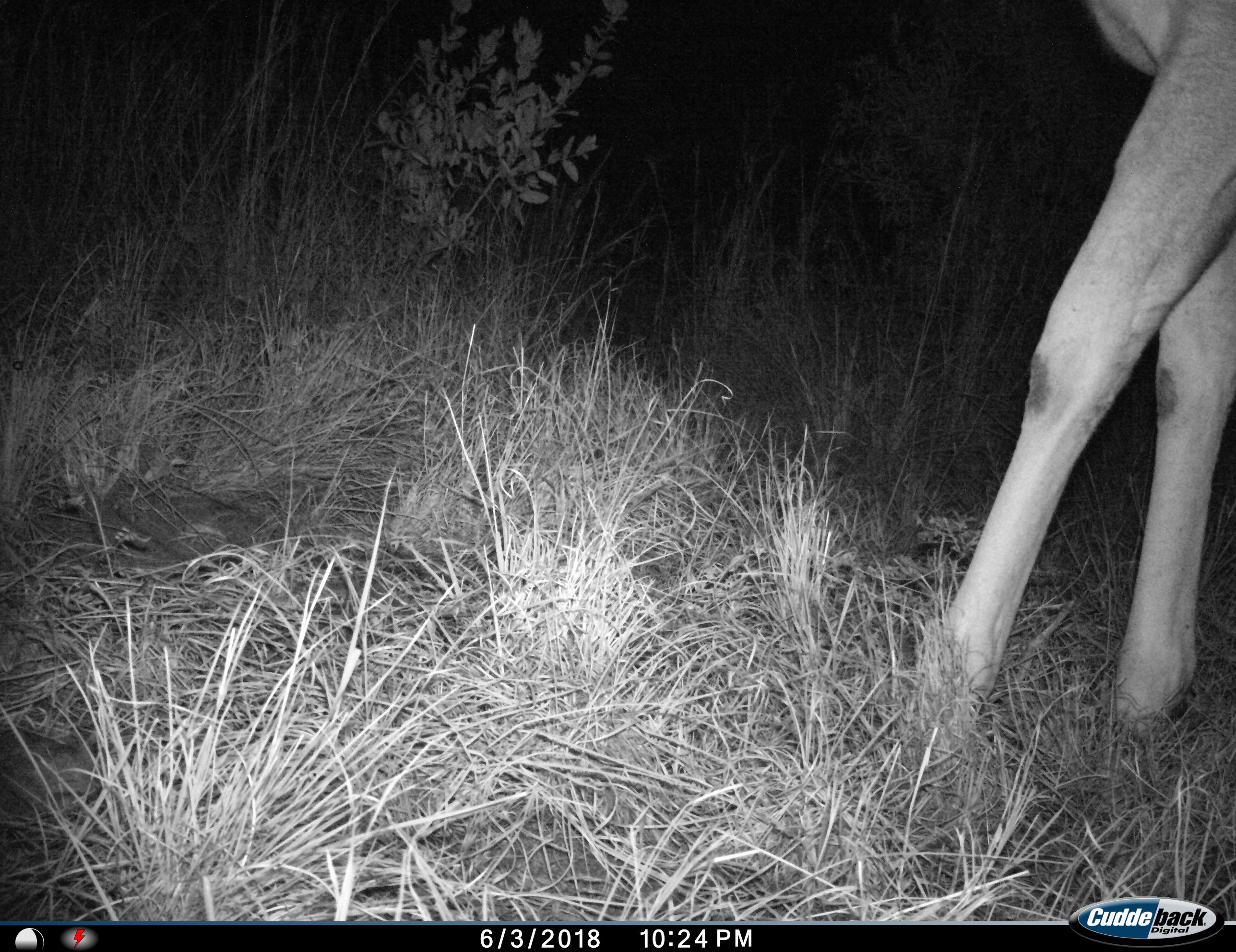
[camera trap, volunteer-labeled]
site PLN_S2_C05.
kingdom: Animalia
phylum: Chordata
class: Mammalia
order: Artiodactyla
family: Bovidae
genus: Tragelaphus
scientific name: Tragelaphus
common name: kudu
Kudu (Tragelaphus), count 1. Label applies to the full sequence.